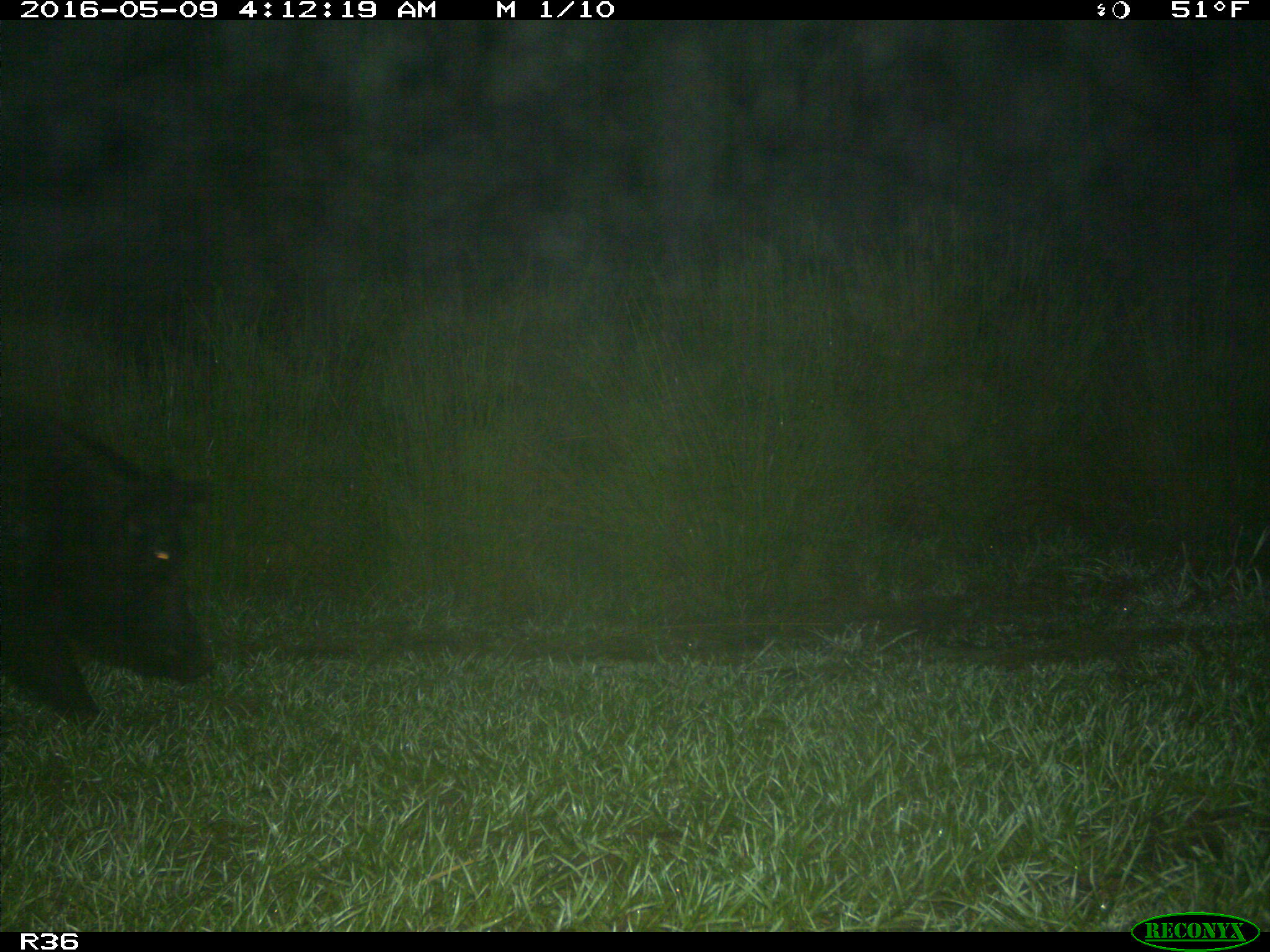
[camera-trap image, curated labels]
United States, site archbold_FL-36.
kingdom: Animalia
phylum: Chordata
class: Mammalia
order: Artiodactyla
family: Suidae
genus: Sus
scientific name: Sus scrofa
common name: wild boar